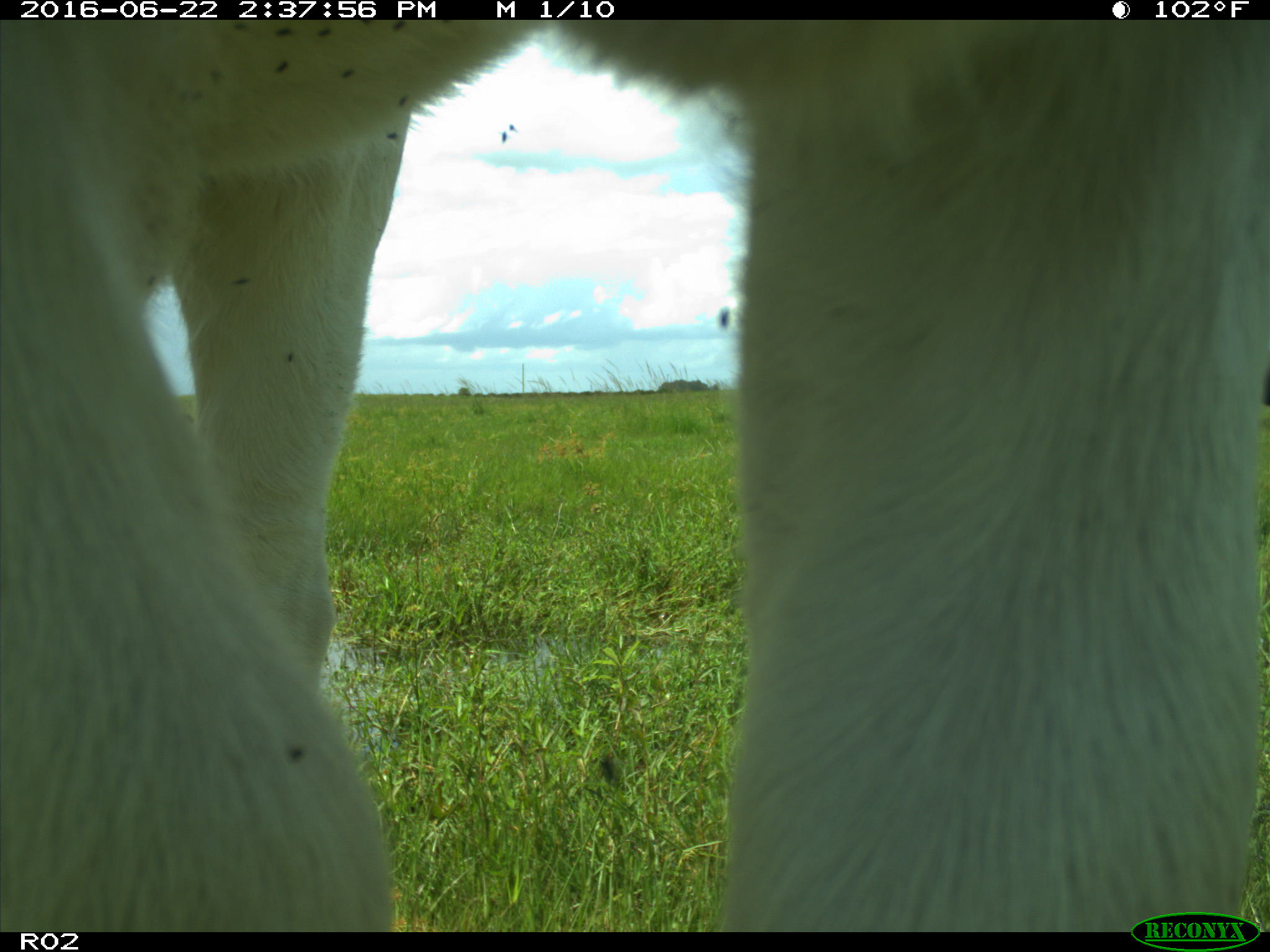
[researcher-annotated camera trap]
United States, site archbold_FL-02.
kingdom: Animalia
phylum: Chordata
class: Mammalia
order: Artiodactyla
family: Bovidae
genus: Bos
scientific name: Bos taurus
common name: domestic cow